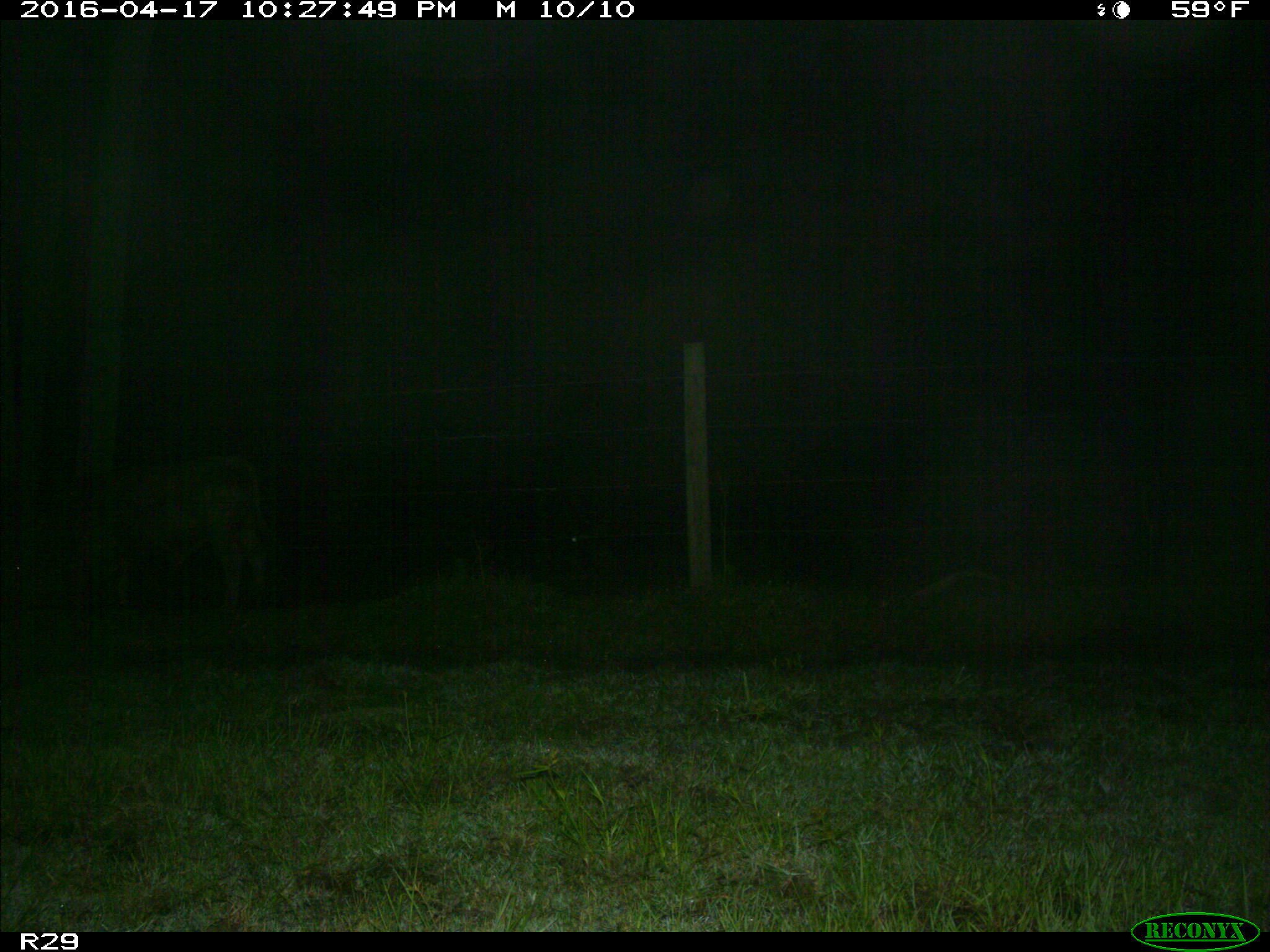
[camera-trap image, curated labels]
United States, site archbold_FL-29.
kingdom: Animalia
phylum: Chordata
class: Mammalia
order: Artiodactyla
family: Bovidae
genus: Bos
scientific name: Bos taurus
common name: domestic cow